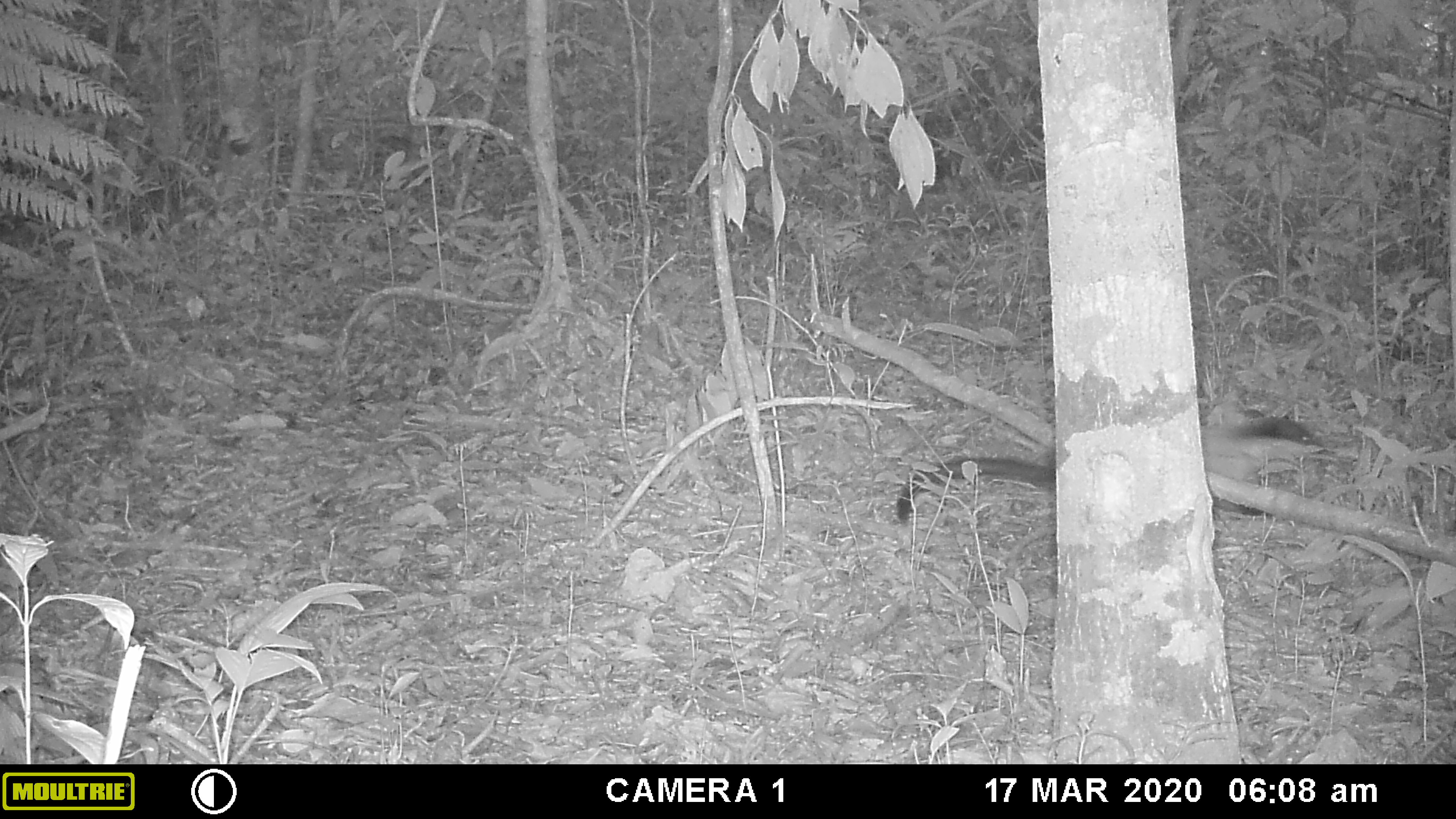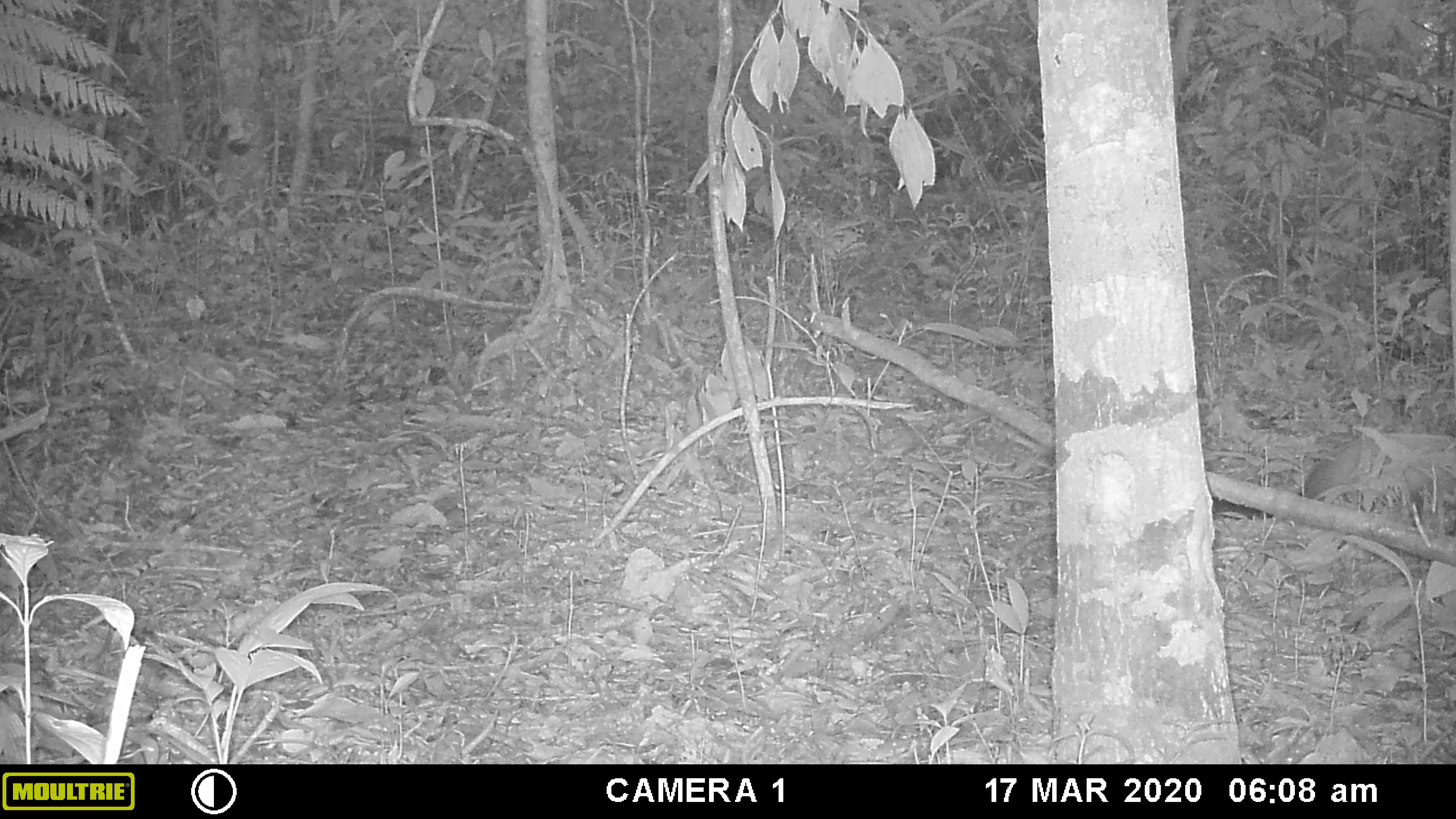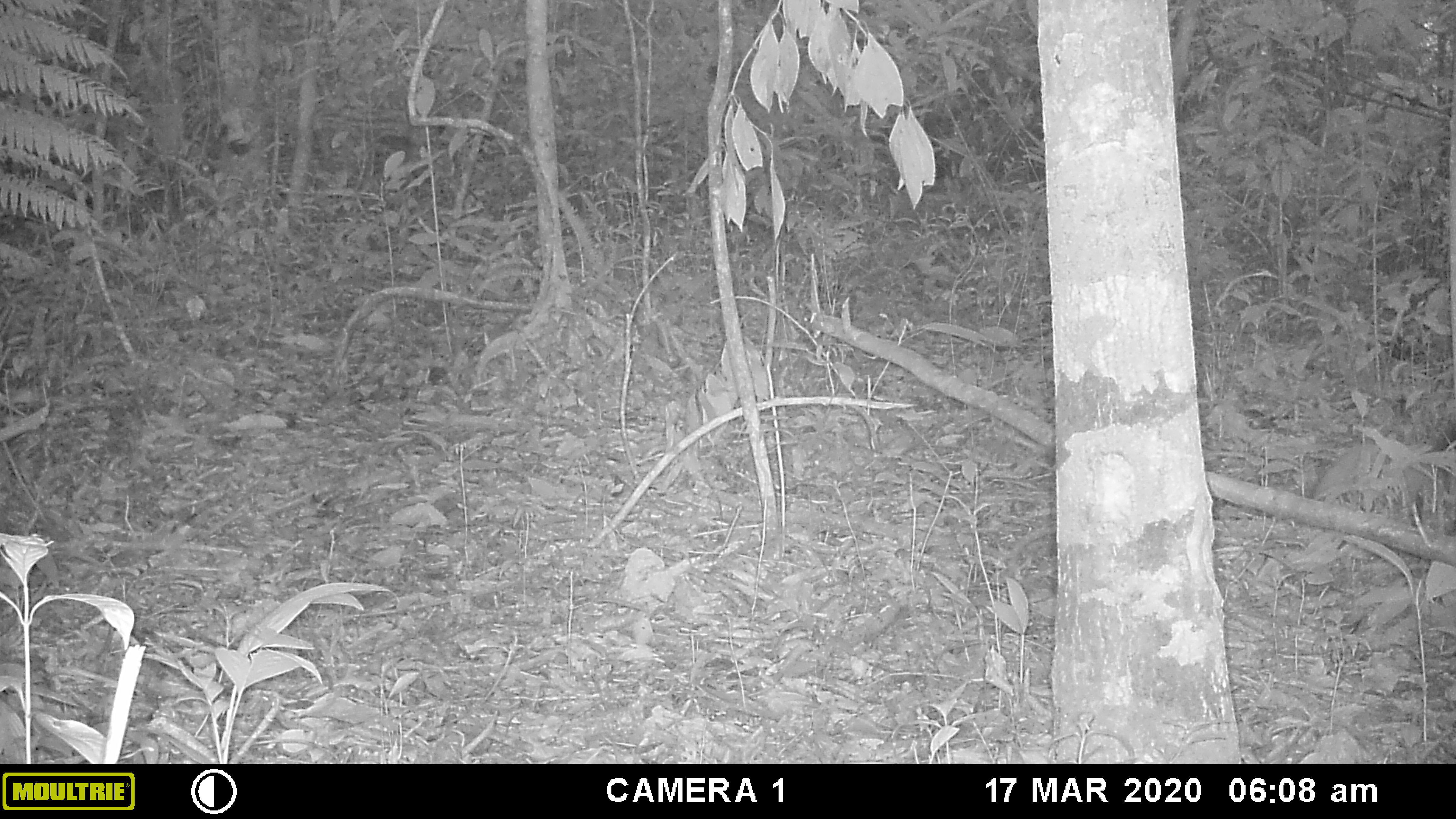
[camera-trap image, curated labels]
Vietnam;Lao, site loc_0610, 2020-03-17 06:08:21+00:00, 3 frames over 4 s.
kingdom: Animalia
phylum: Chordata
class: Mammalia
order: Carnivora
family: Mustelidae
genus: Martes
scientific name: Martes flavigula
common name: yellow-throated marten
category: yellow throated marten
Yellow throated marten (yellow-throated marten) (Martes flavigula). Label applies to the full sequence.